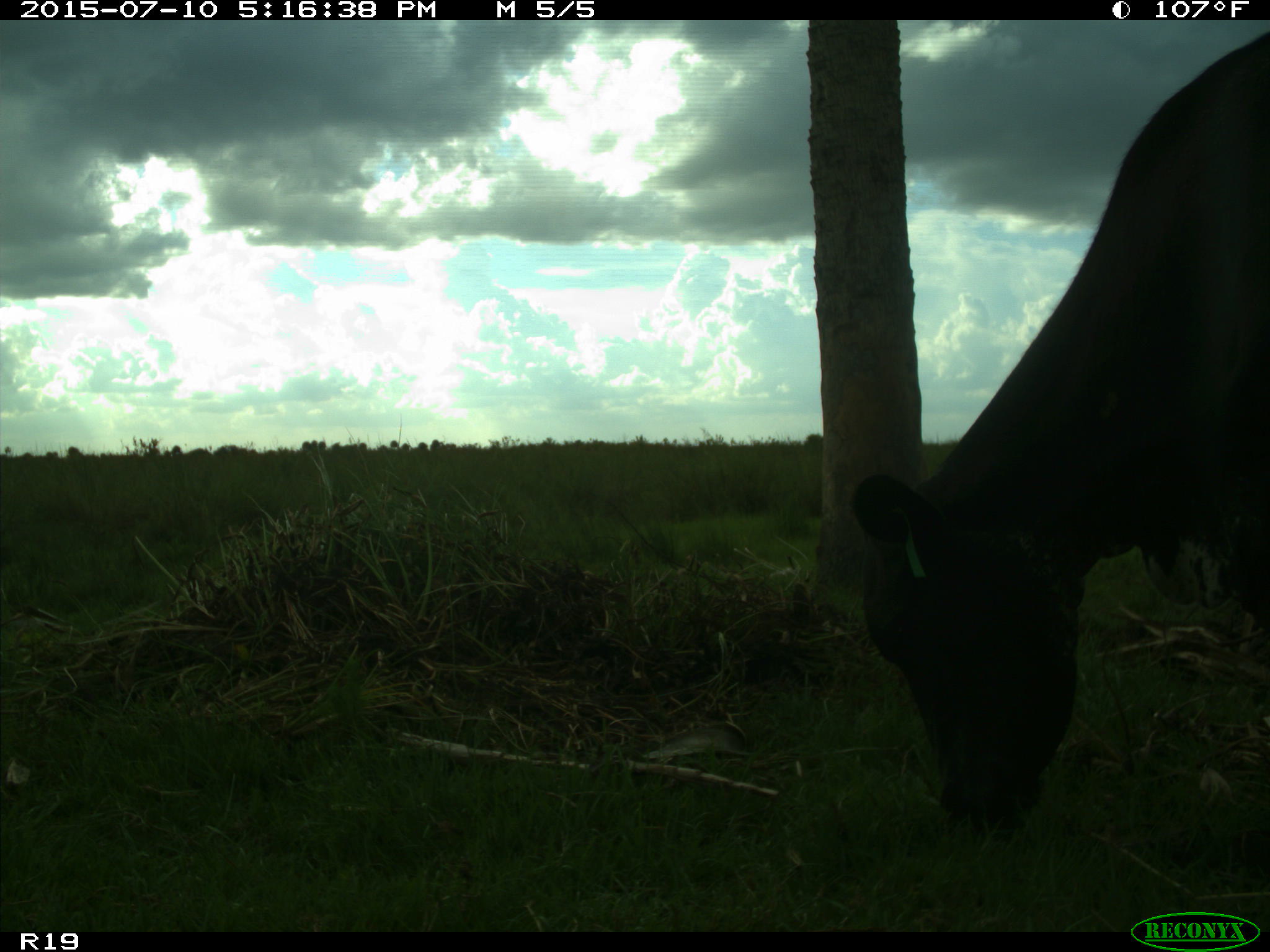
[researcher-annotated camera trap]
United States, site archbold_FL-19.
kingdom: Animalia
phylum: Chordata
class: Mammalia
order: Artiodactyla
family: Bovidae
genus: Bos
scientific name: Bos taurus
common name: domestic cow